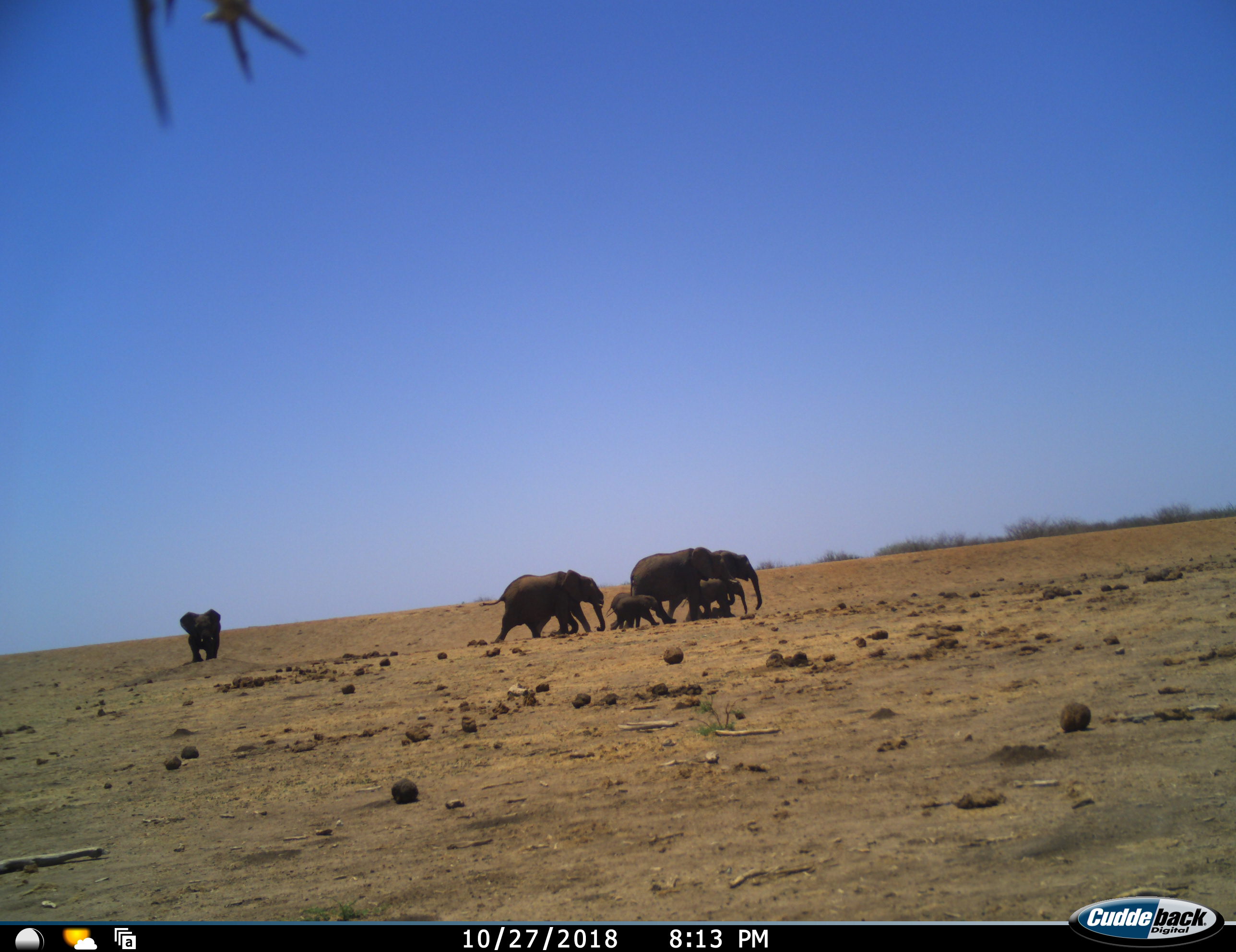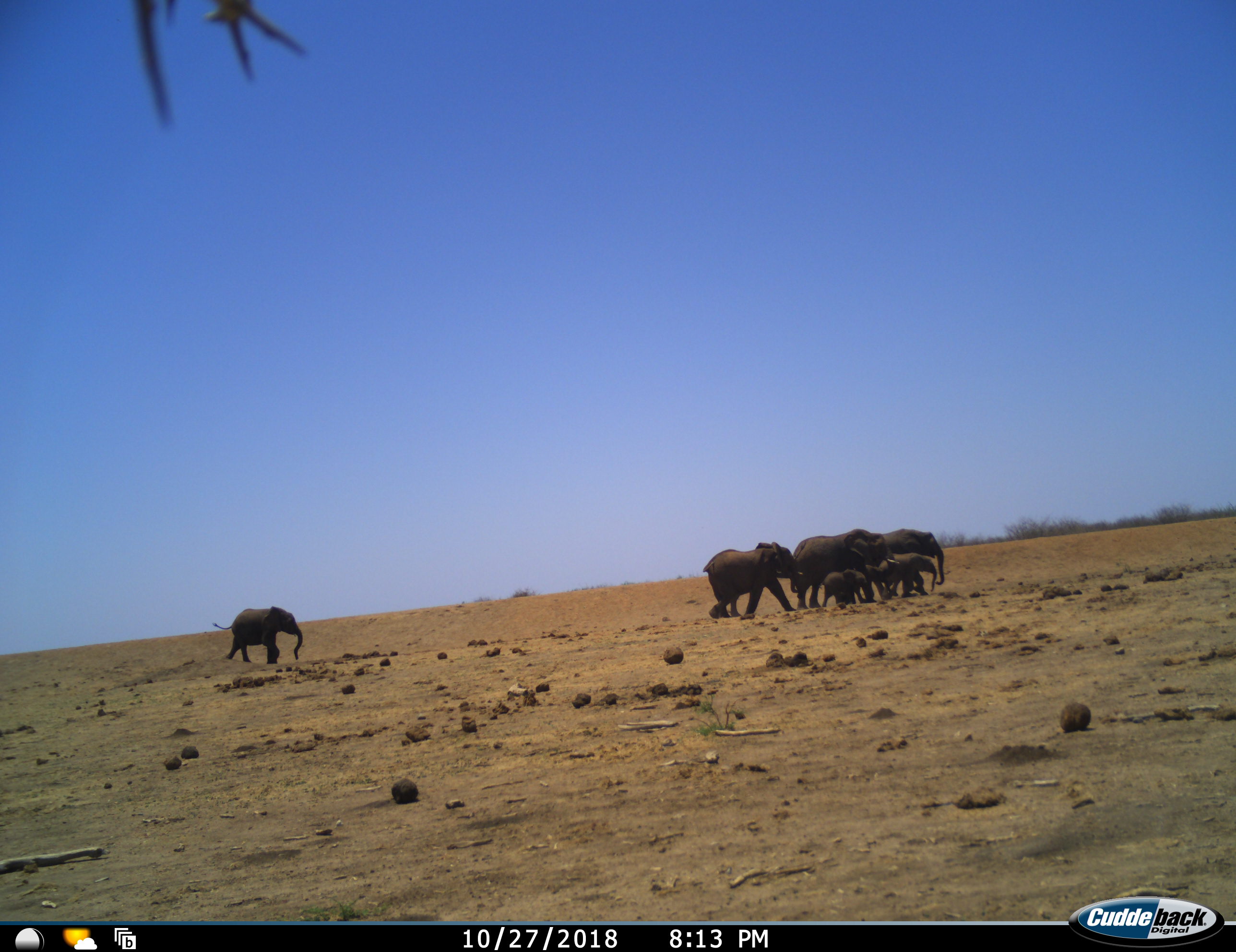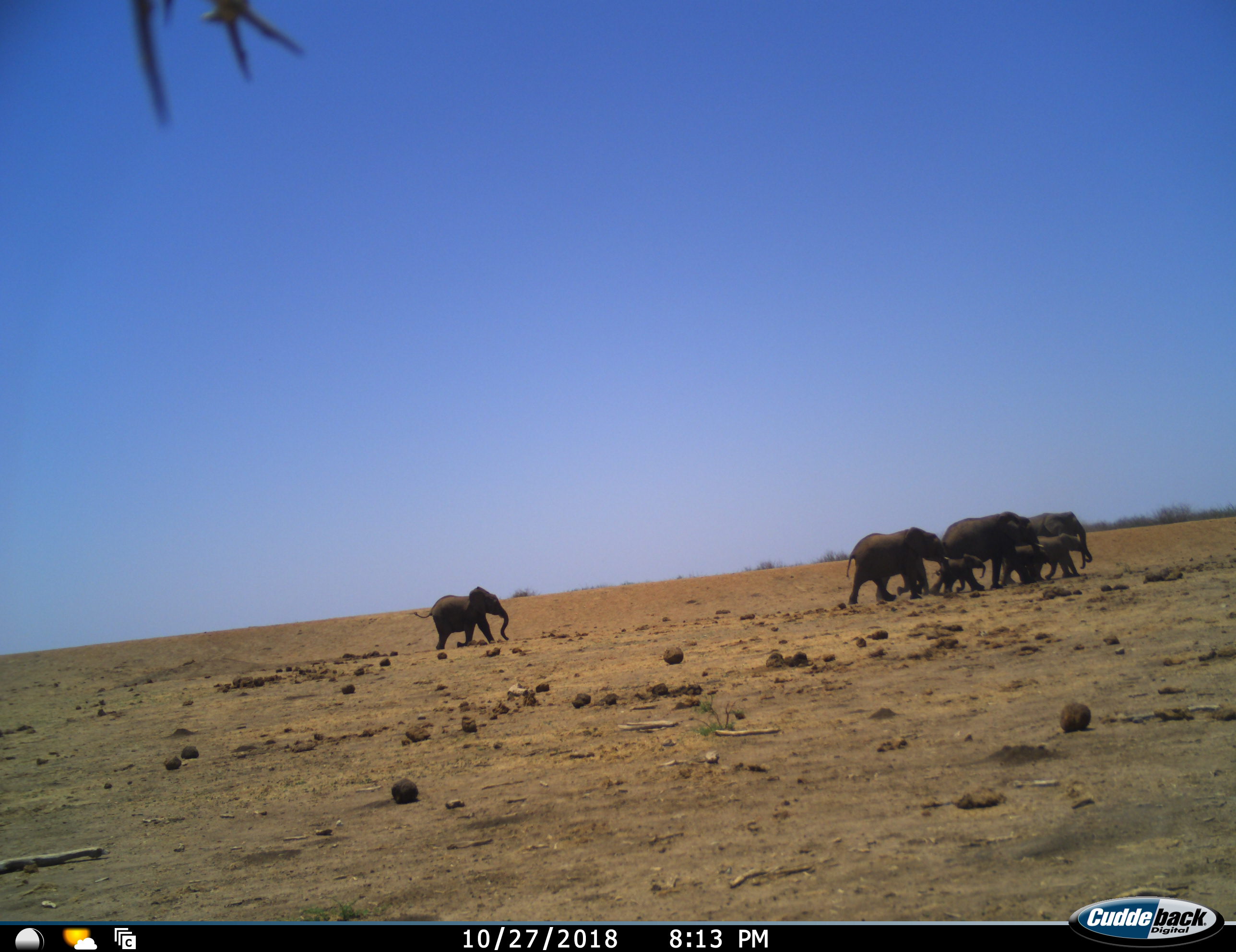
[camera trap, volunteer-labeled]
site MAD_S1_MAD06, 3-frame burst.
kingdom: Animalia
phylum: Chordata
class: Mammalia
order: Proboscidea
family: Elephantidae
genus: Loxodonta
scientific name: Loxodonta africana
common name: african bush elephant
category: elephant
Elephant (african bush elephant) (Loxodonta africana), count 7. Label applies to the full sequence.